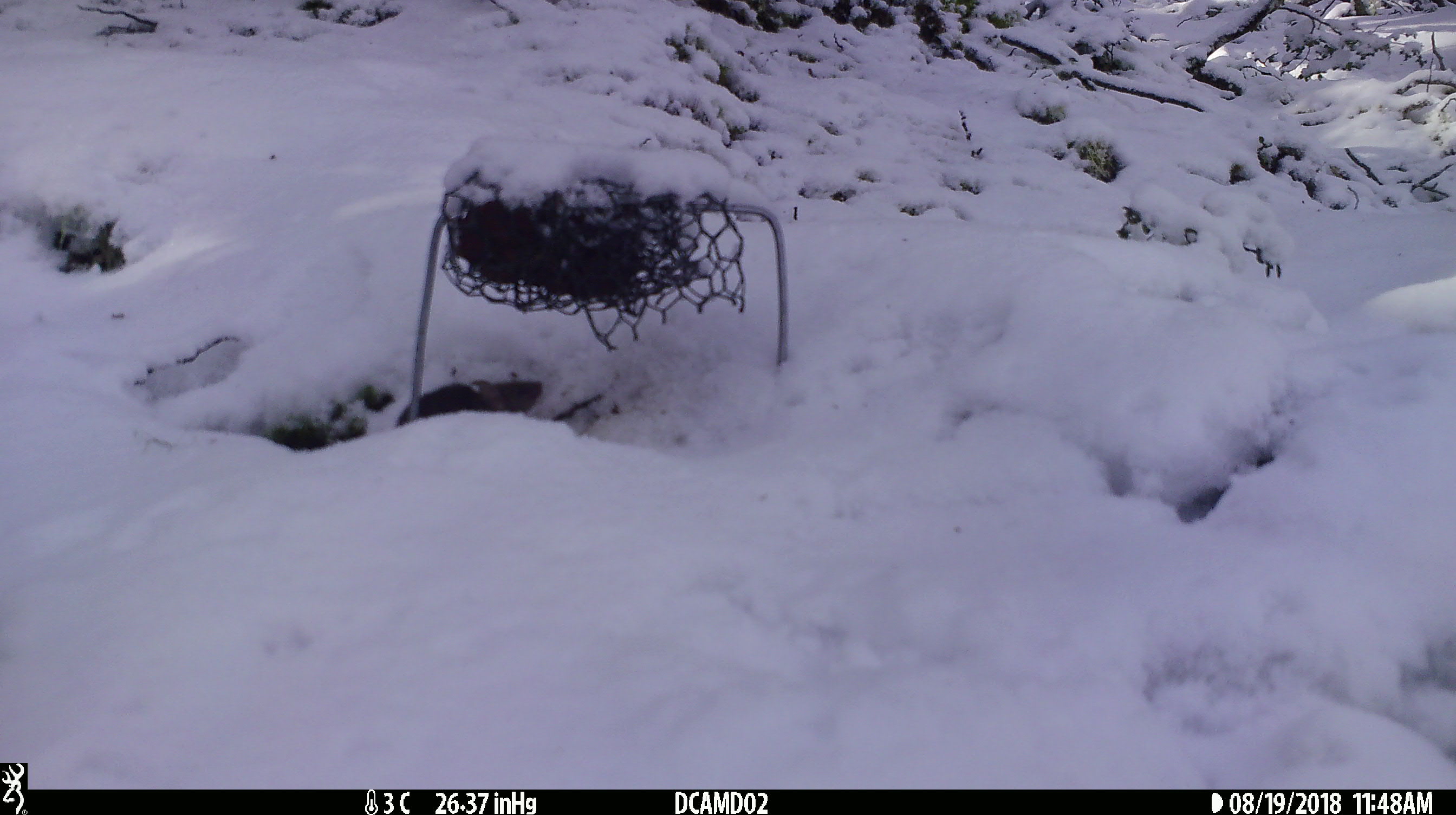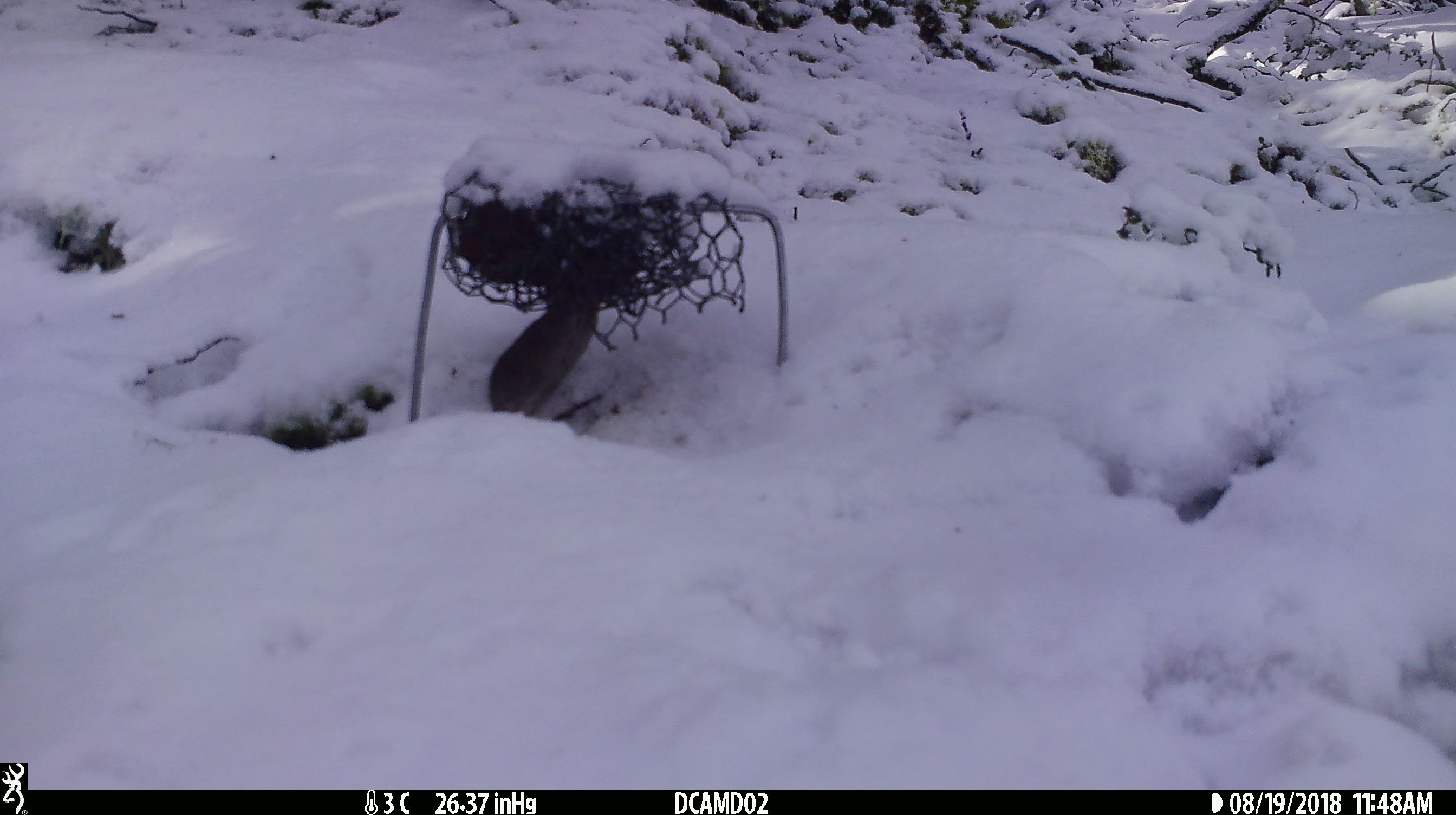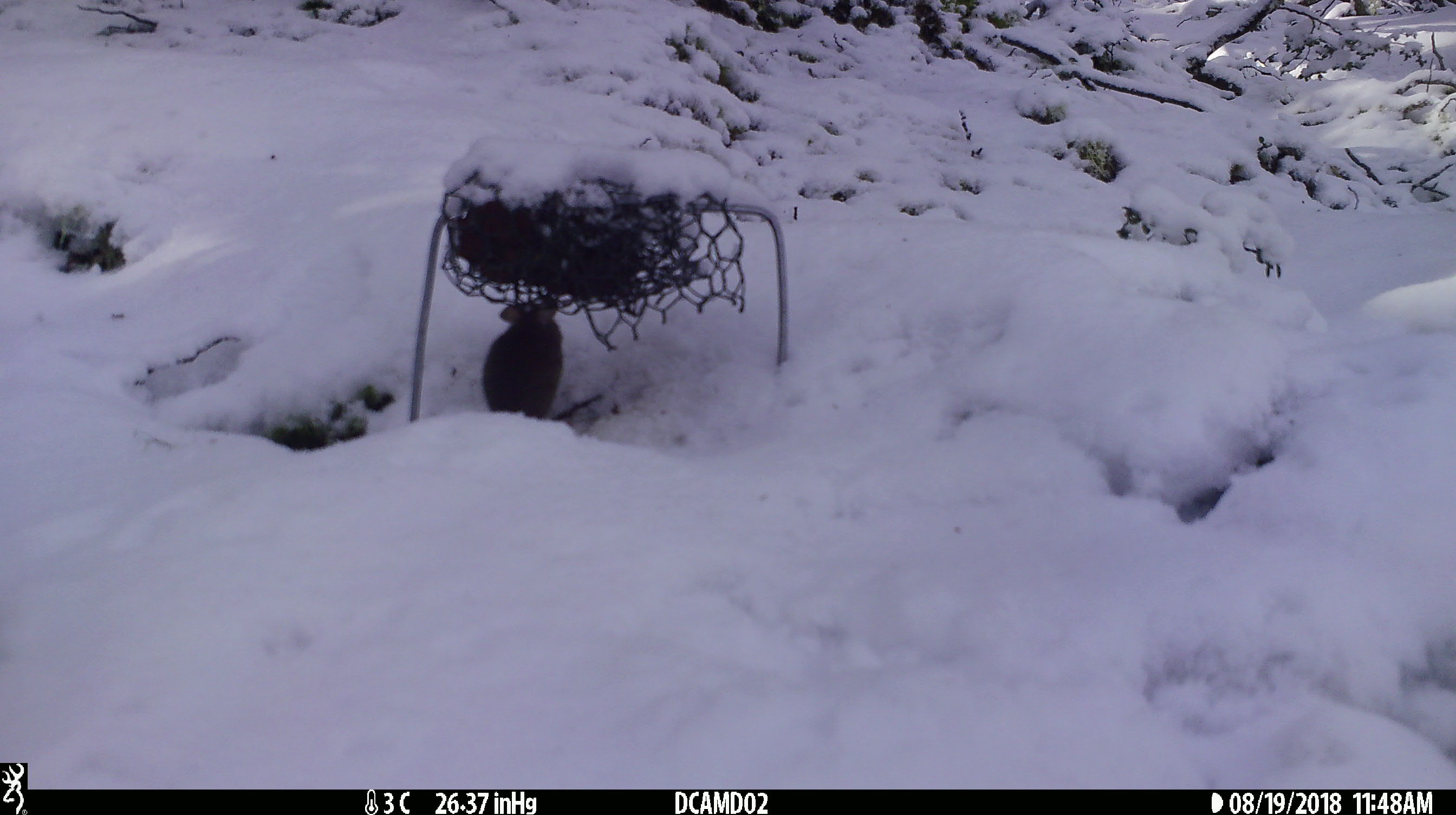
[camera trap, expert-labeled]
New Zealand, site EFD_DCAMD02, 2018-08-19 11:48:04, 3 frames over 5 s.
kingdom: Animalia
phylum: Chordata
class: Mammalia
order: Rodentia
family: Muridae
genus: Mus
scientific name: Mus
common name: mouse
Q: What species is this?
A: Mouse (Mus).